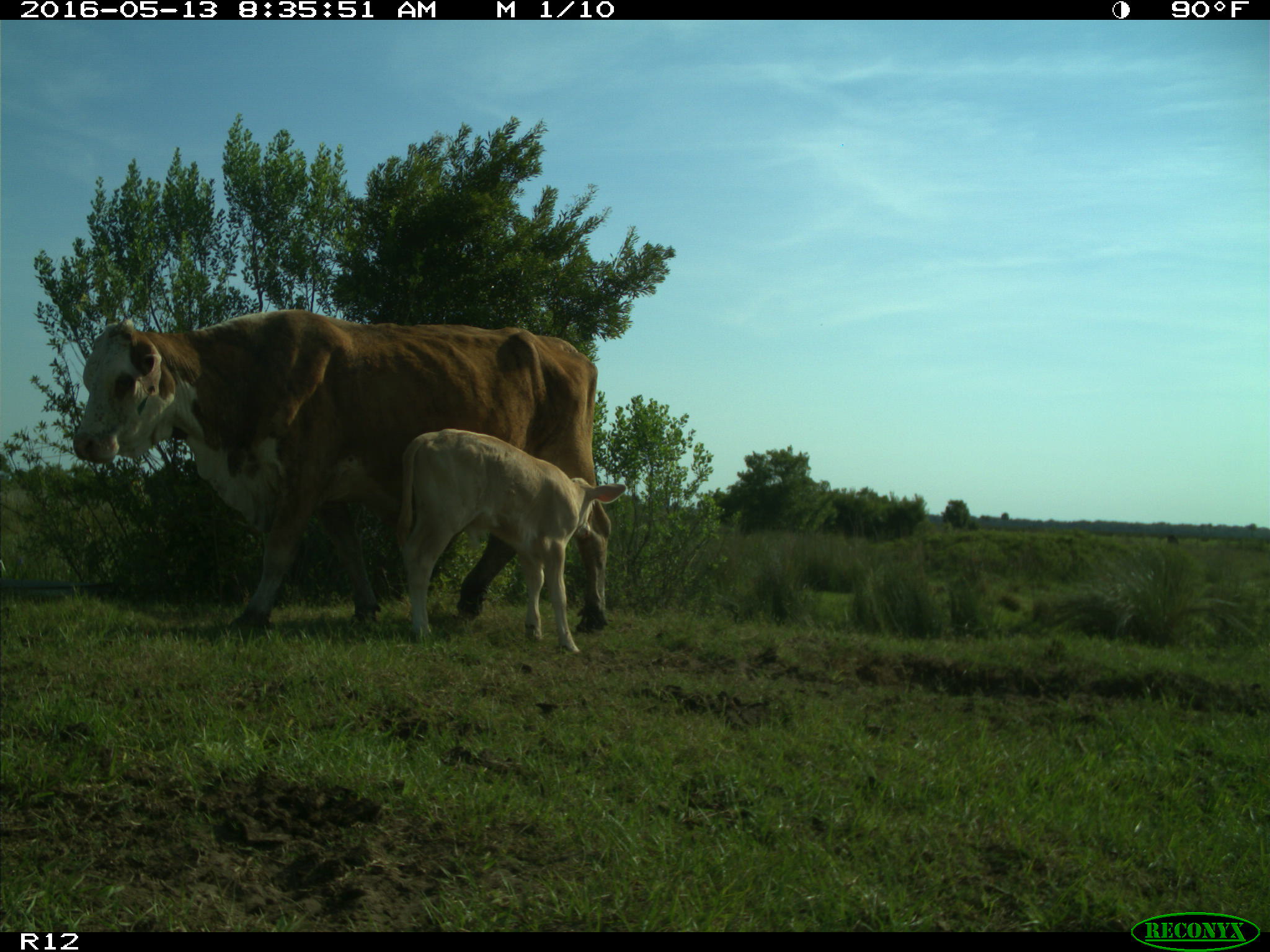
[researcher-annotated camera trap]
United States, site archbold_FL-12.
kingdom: Animalia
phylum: Chordata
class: Mammalia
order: Artiodactyla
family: Bovidae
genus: Bos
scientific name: Bos taurus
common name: domestic cow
Bos taurus (domestic cow).